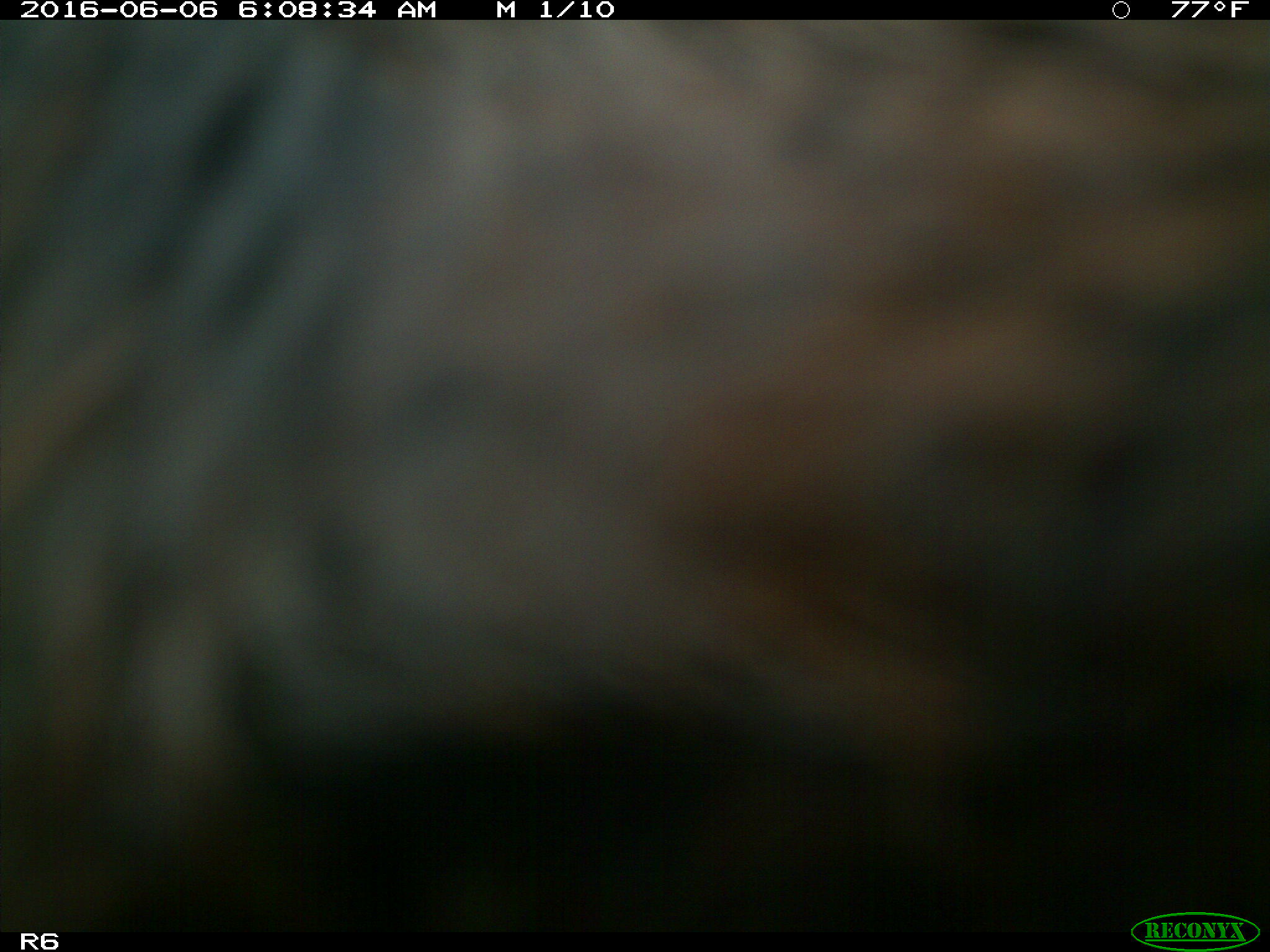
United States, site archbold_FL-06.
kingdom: Animalia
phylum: Chordata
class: Mammalia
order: Artiodactyla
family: Bovidae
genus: Bos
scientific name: Bos taurus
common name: domestic cow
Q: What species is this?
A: Bos taurus (domestic cow).